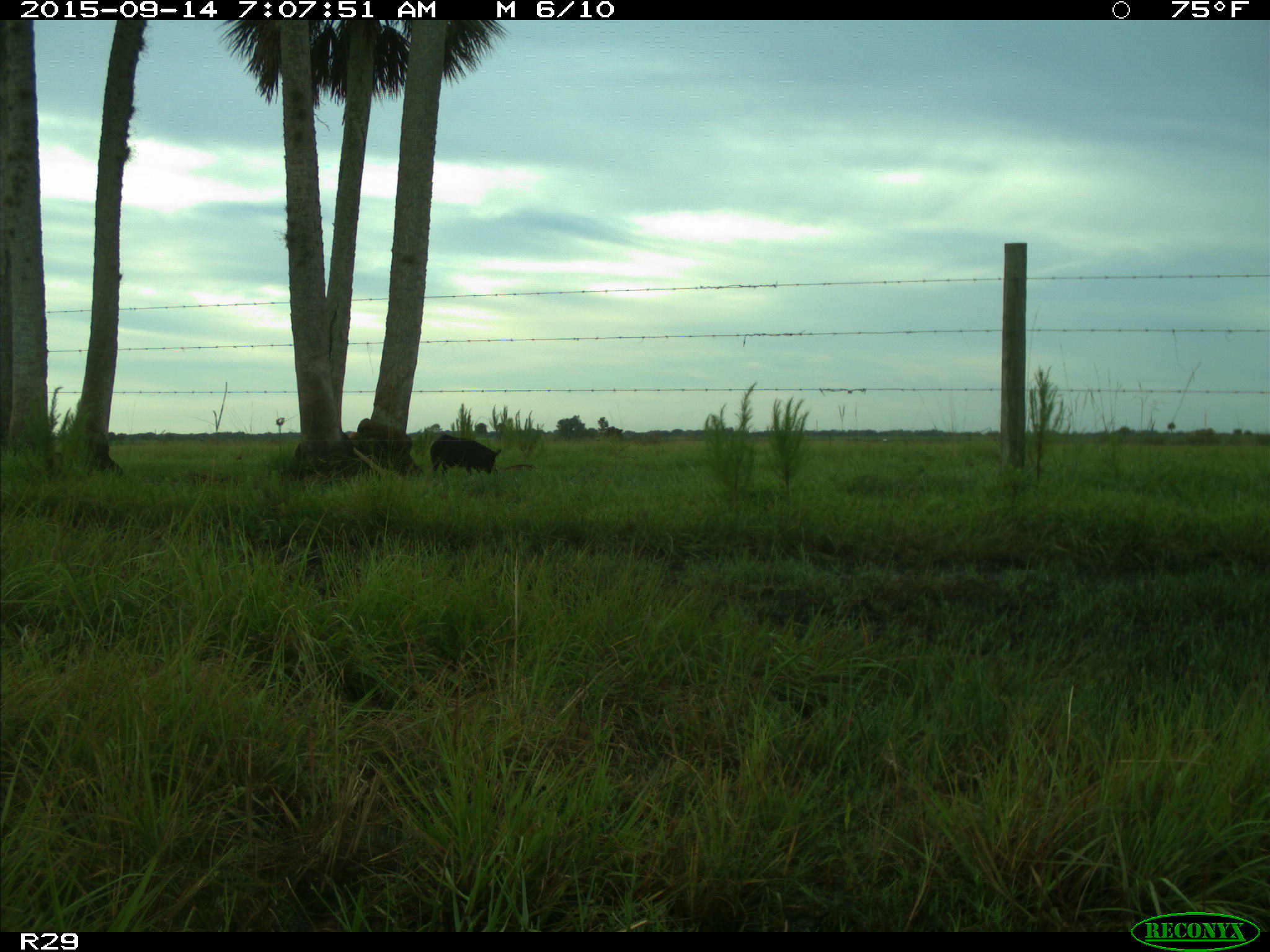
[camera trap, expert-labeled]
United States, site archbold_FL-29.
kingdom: Animalia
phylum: Chordata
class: Mammalia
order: Artiodactyla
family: Suidae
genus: Sus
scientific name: Sus scrofa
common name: wild boar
Sus scrofa (wild boar).